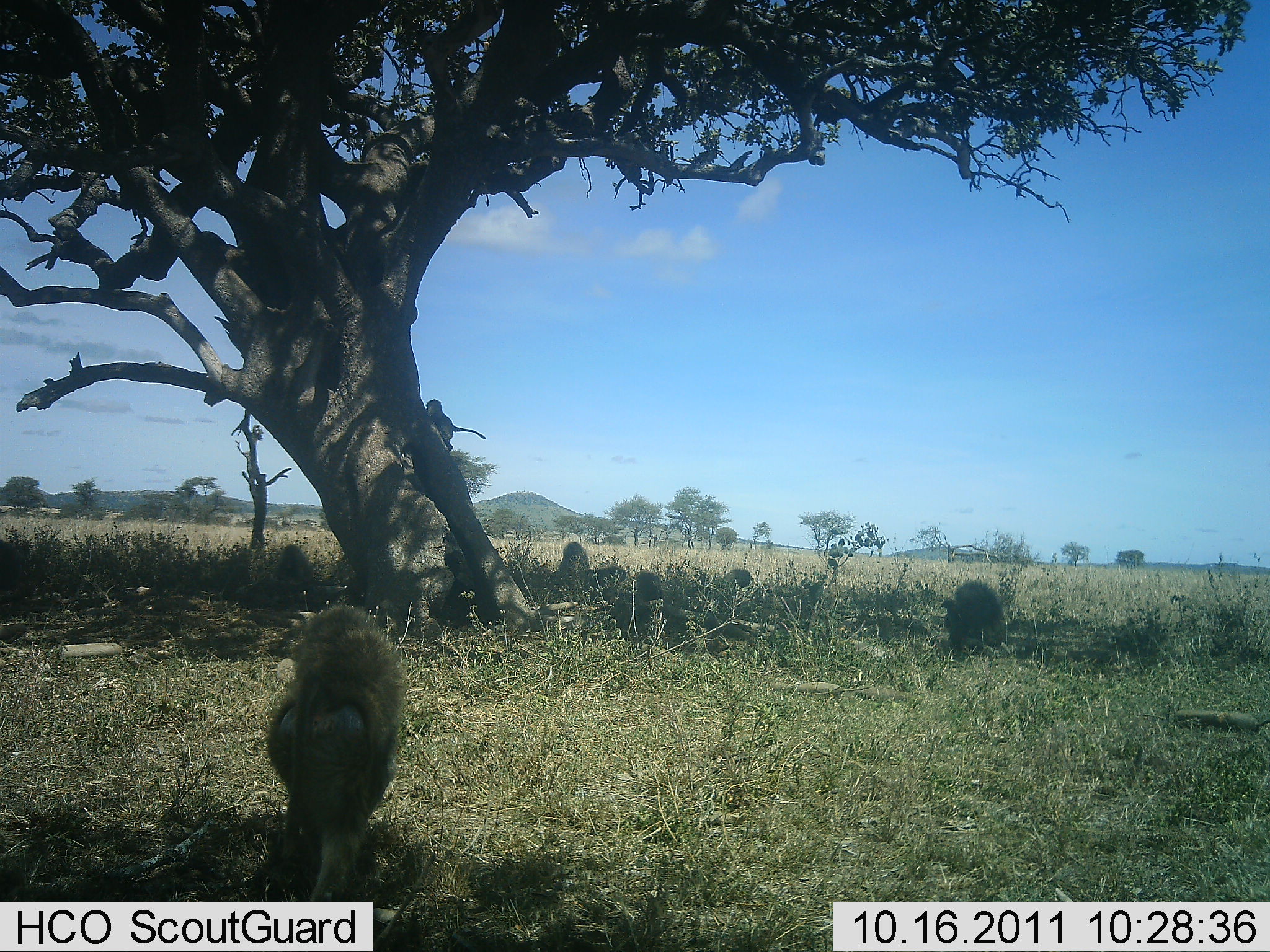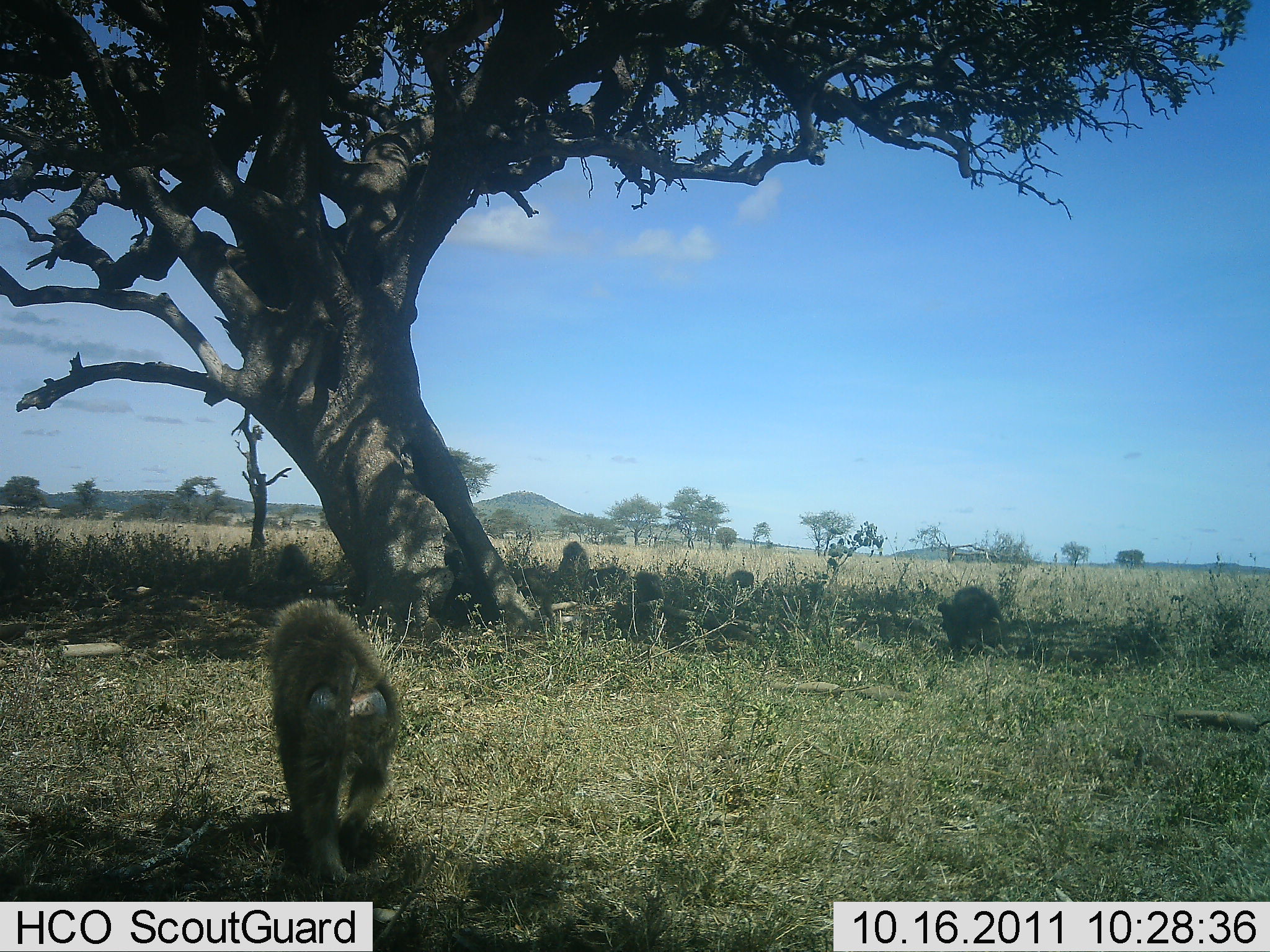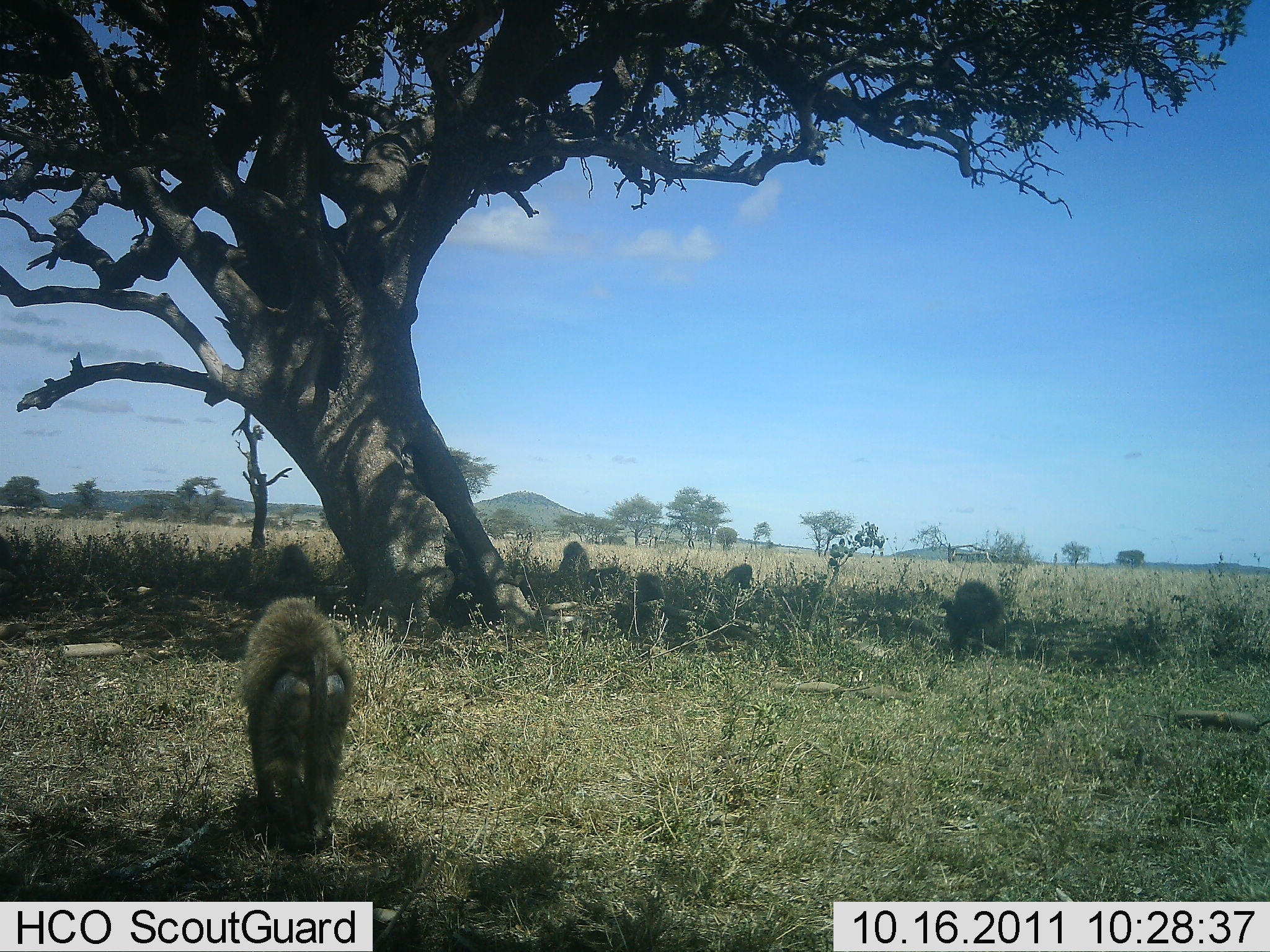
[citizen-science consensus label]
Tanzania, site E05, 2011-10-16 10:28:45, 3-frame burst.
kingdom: Animalia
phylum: Chordata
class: Mammalia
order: Primates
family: Cercopithecidae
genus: Papio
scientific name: Papio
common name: baboon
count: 5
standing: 18%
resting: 55%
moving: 64%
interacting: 18%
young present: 27%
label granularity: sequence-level